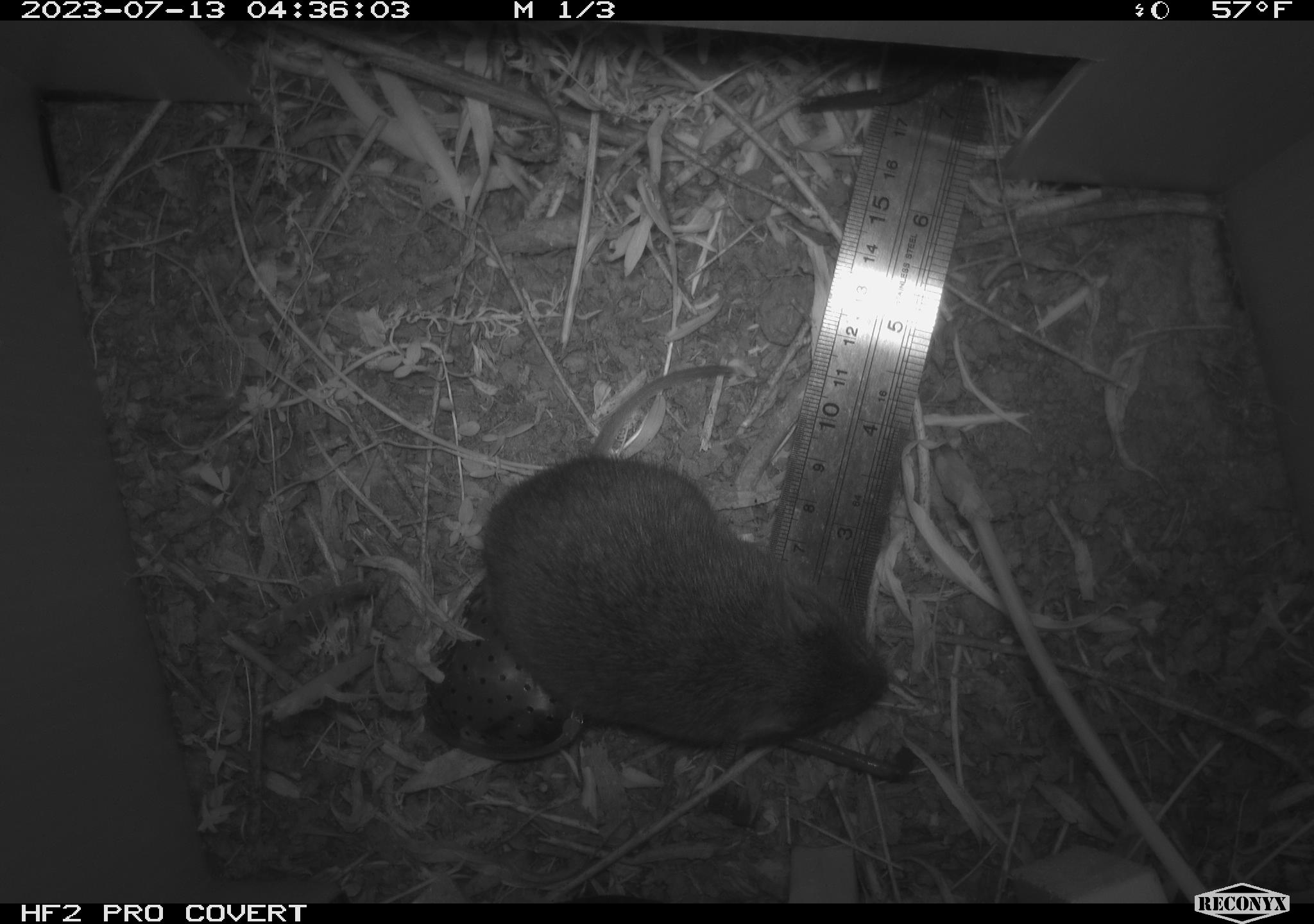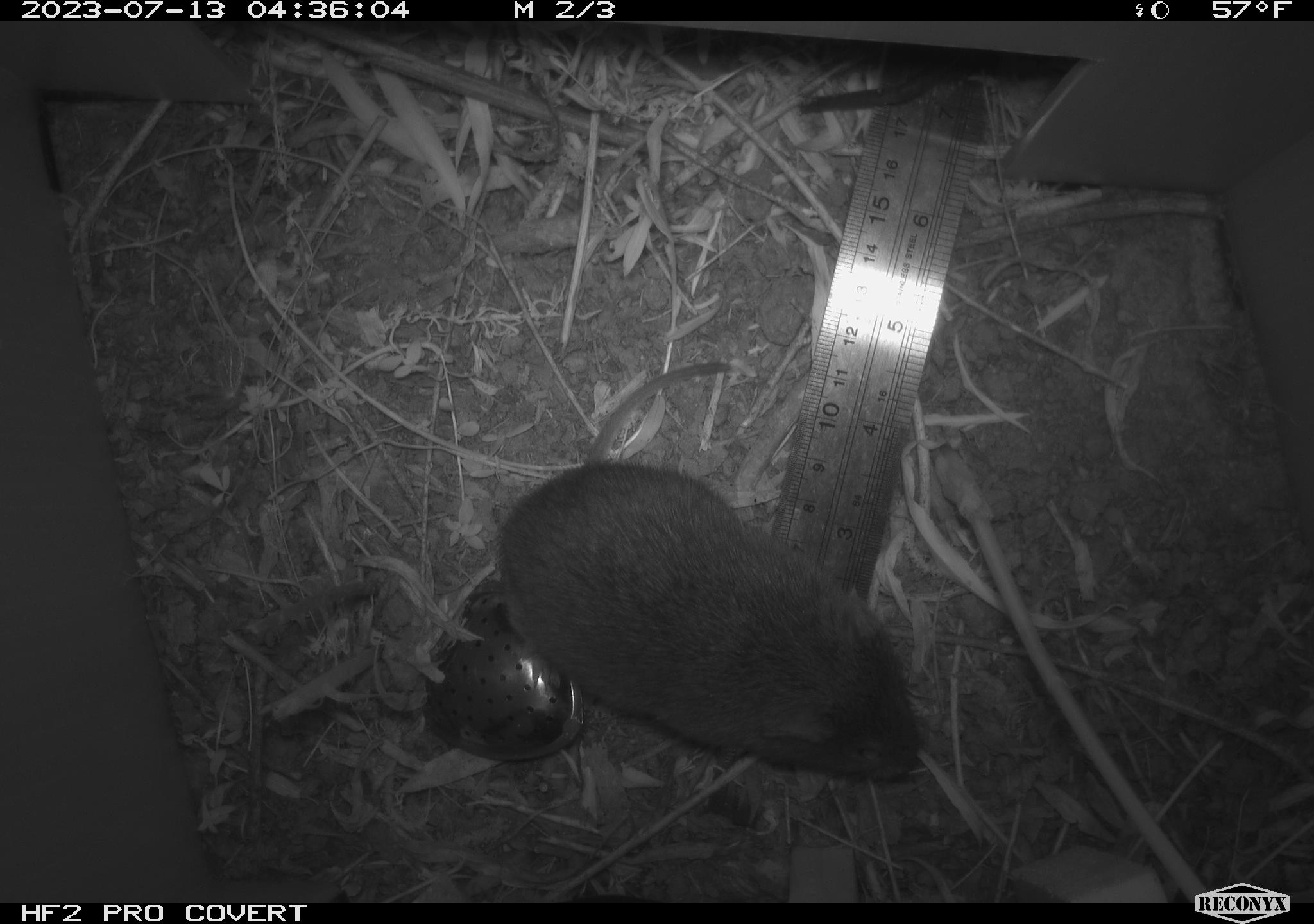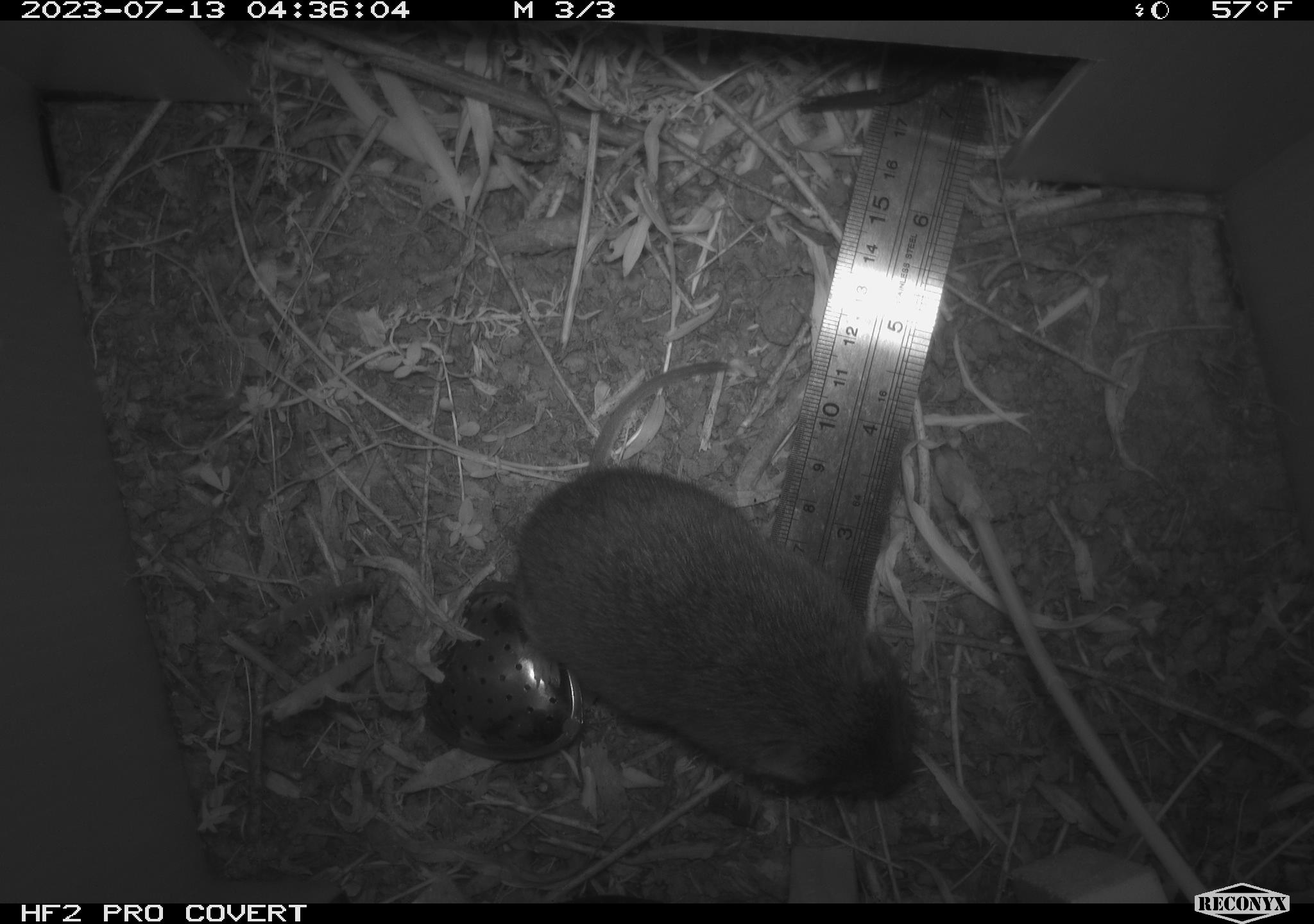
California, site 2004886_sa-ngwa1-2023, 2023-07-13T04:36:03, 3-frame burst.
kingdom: Animalia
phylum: Chordata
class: Mammalia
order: Rodentia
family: Cricetidae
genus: Microtus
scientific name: Microtus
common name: meadow vole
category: microtus species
Microtus species (meadow vole) (Microtus).